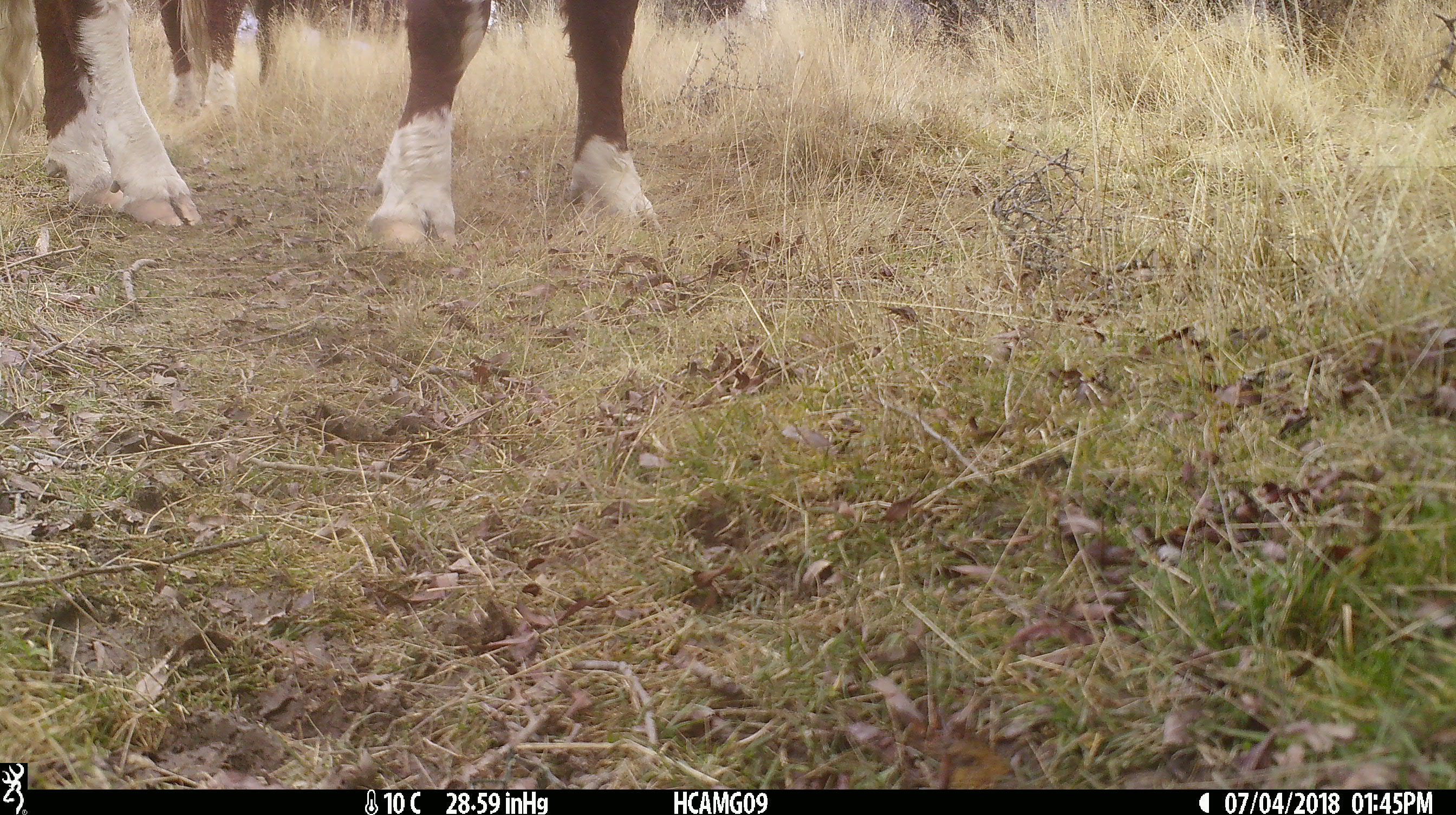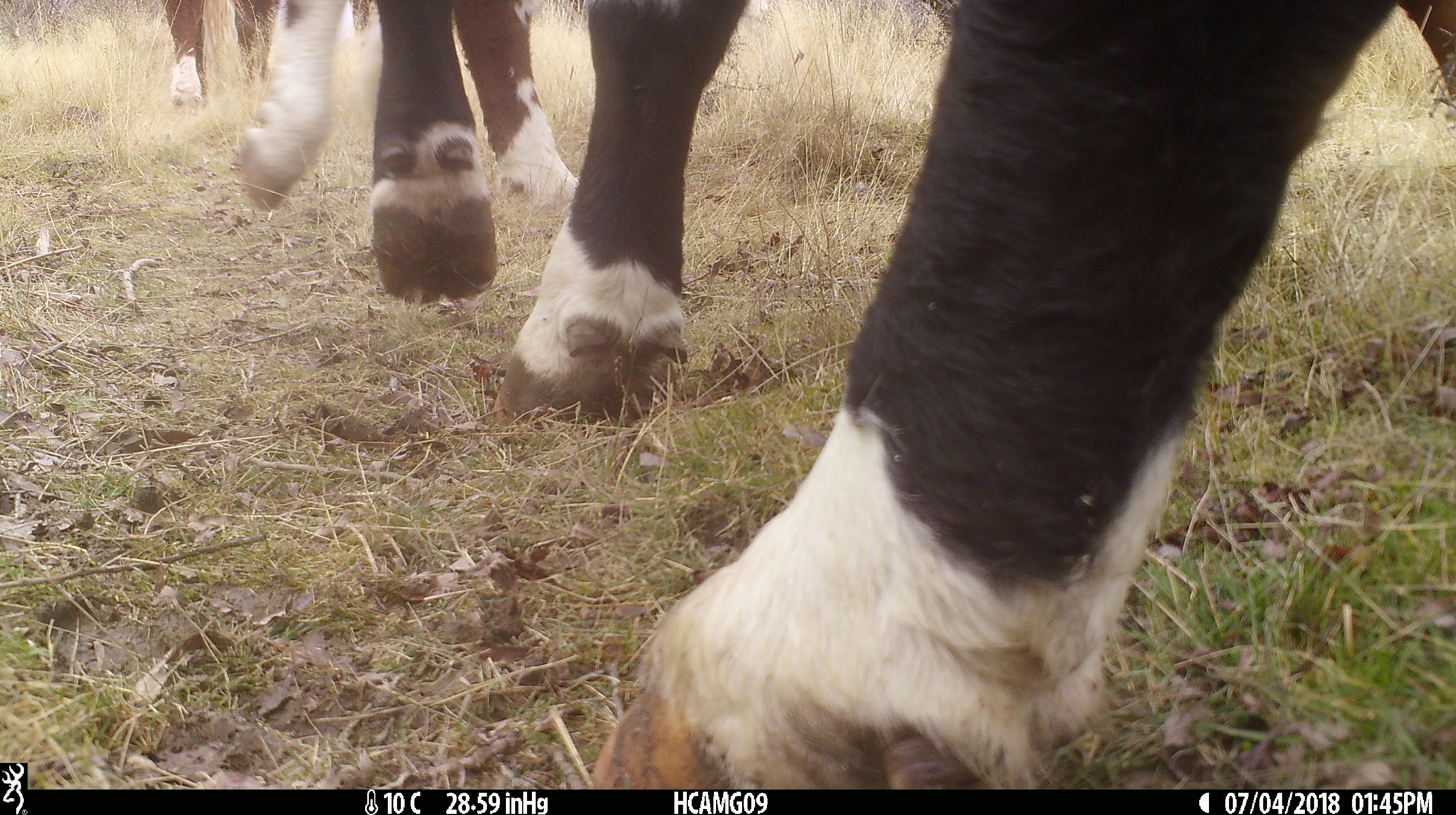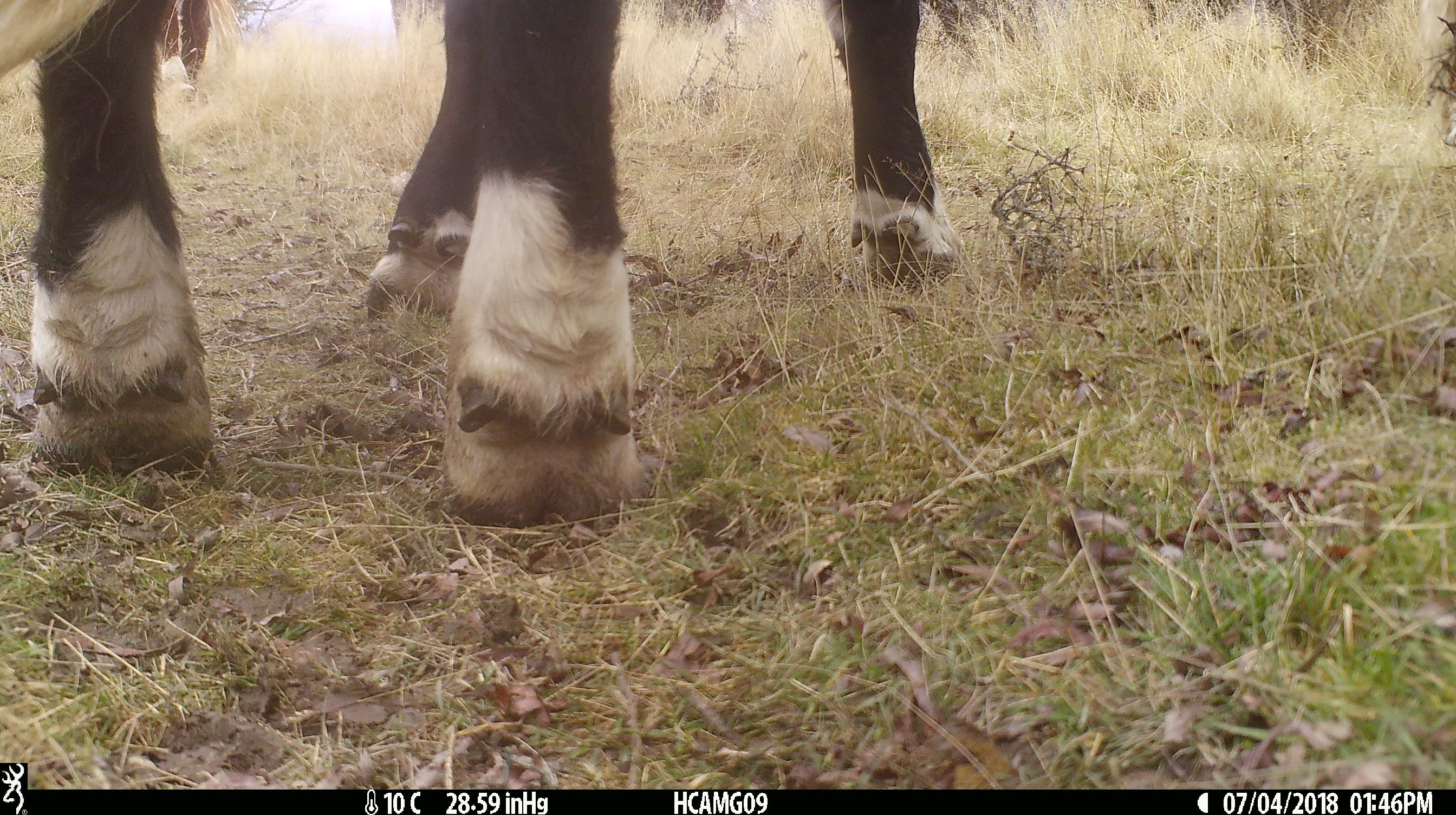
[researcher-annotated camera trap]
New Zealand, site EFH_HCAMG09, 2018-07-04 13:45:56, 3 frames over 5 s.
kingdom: Animalia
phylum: Chordata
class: Mammalia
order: Artiodactyla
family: Bovidae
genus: Bos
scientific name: Bos taurus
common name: domestic cow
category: cow